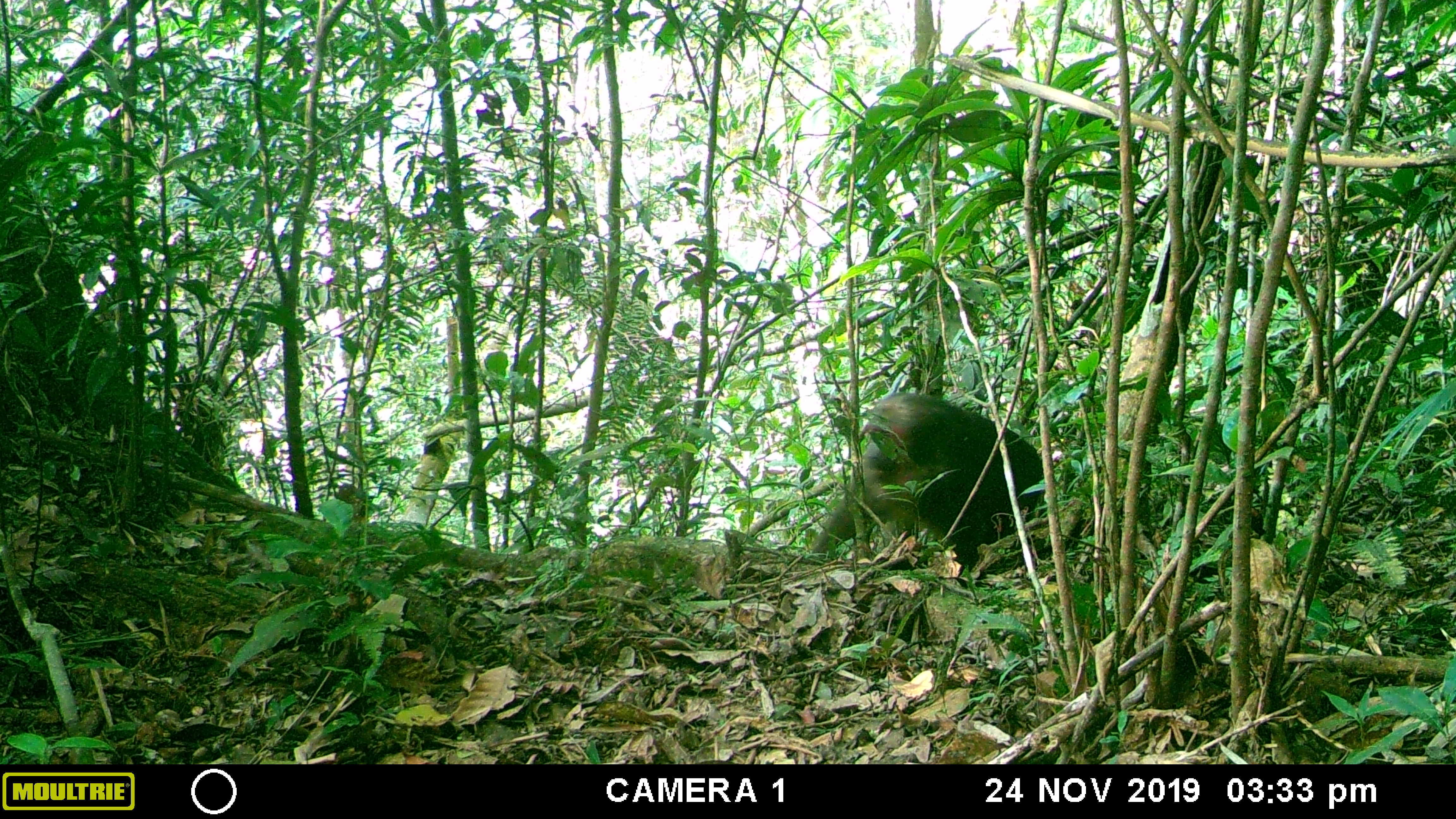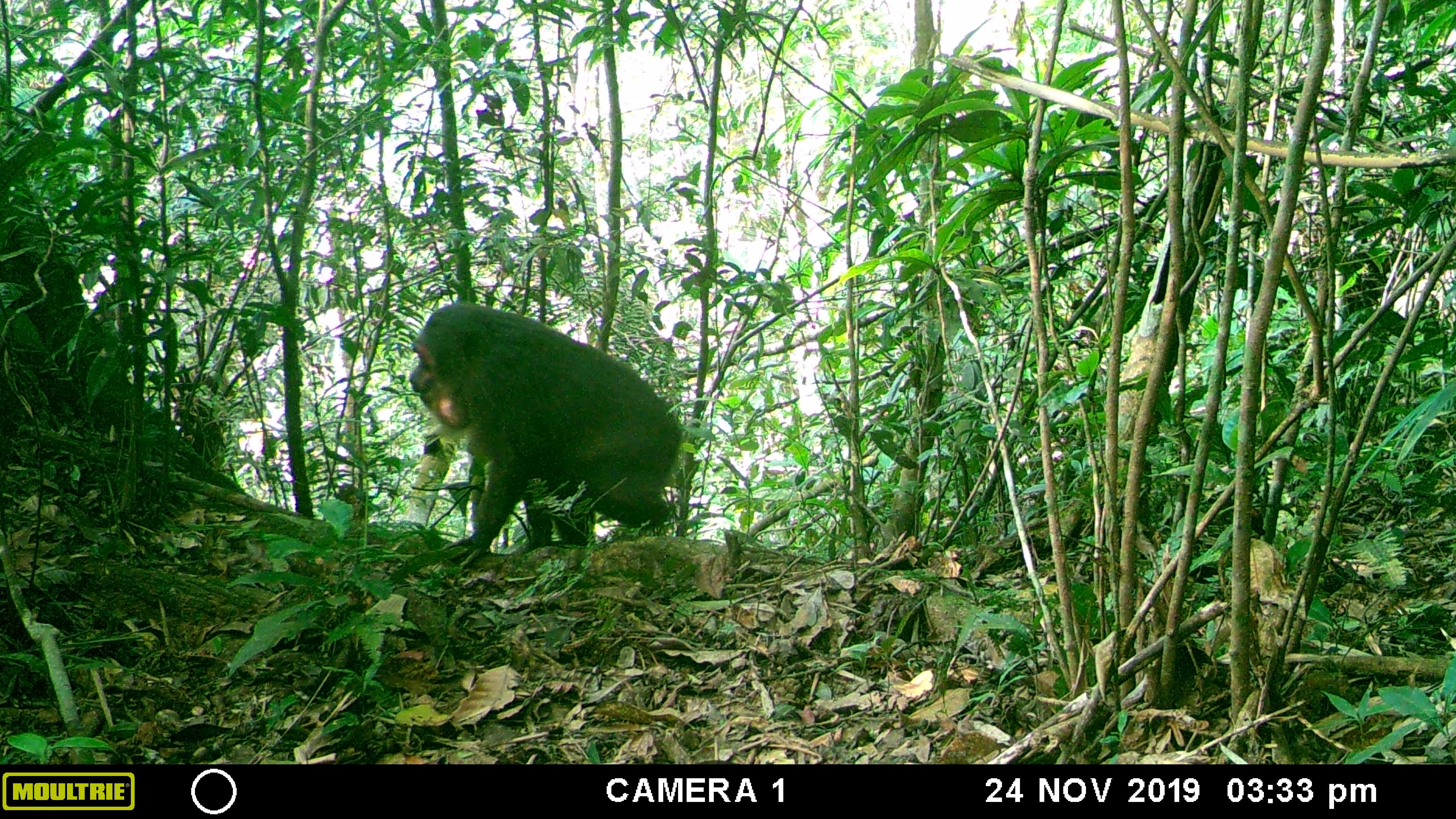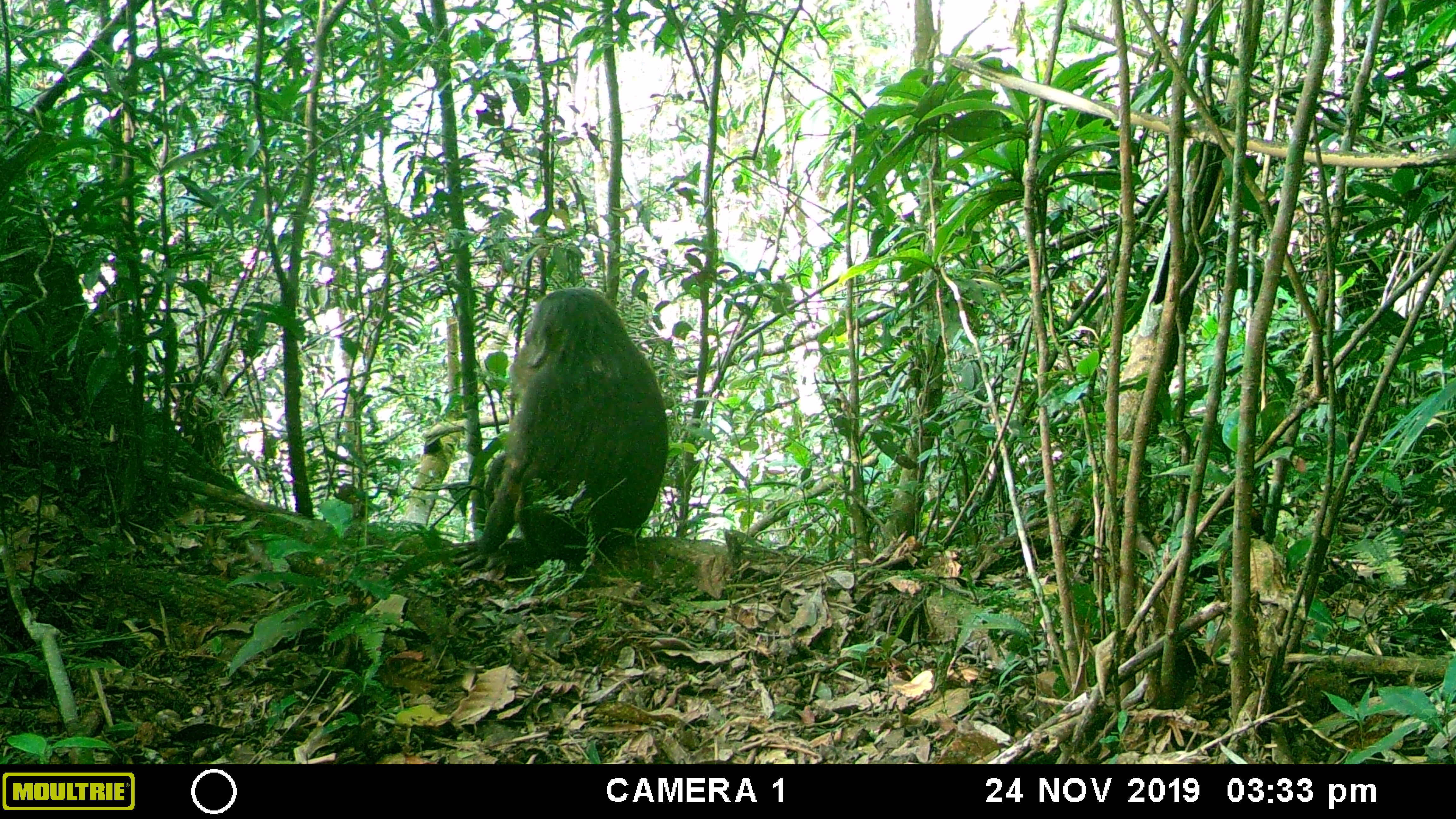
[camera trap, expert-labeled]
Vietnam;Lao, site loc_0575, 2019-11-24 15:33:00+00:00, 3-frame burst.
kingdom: Animalia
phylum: Chordata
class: Mammalia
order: Primates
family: Cercopithecidae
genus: Macaca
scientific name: Macaca arctoides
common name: stump-tailed macaque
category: stump tailed macaque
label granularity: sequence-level